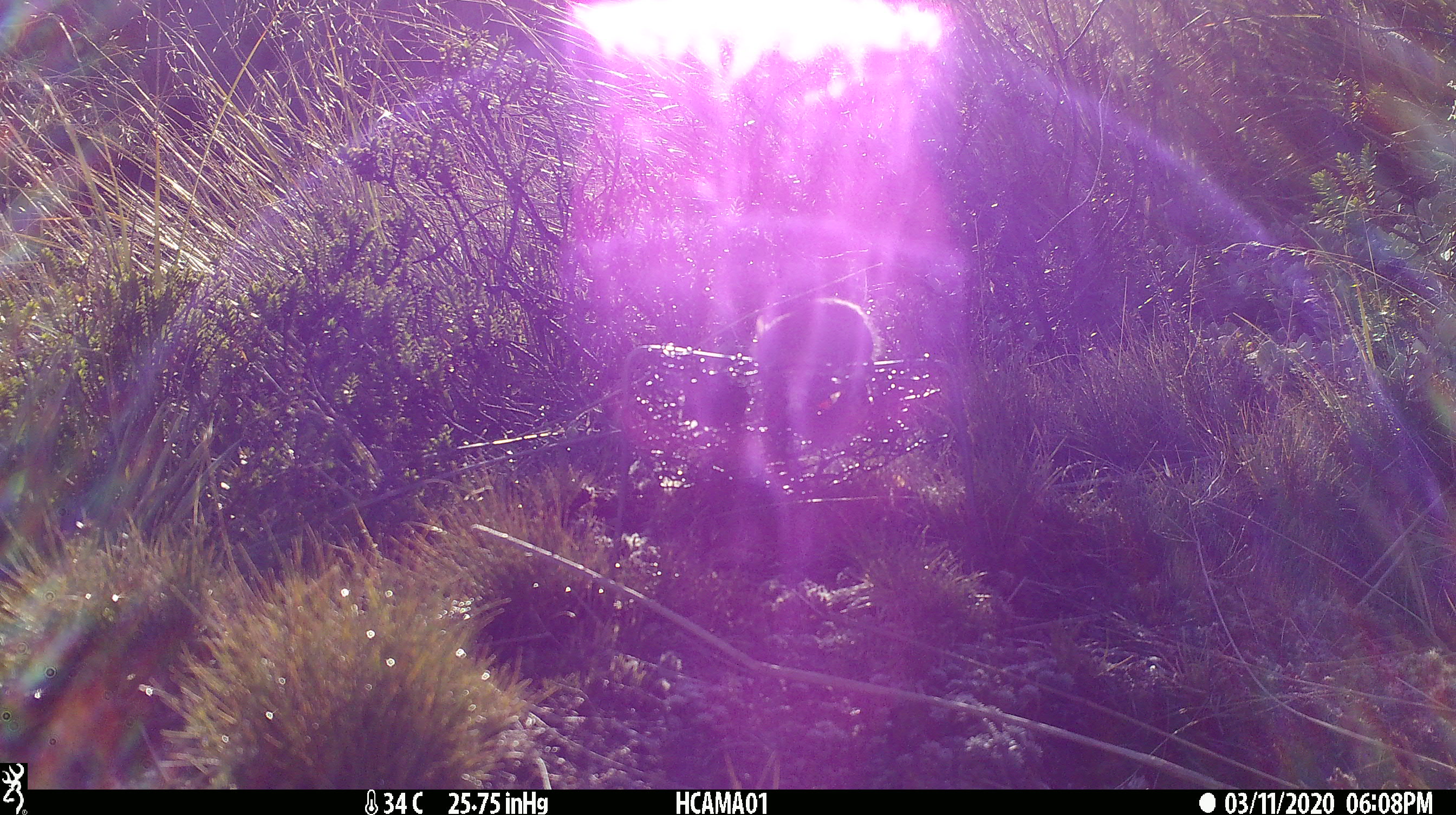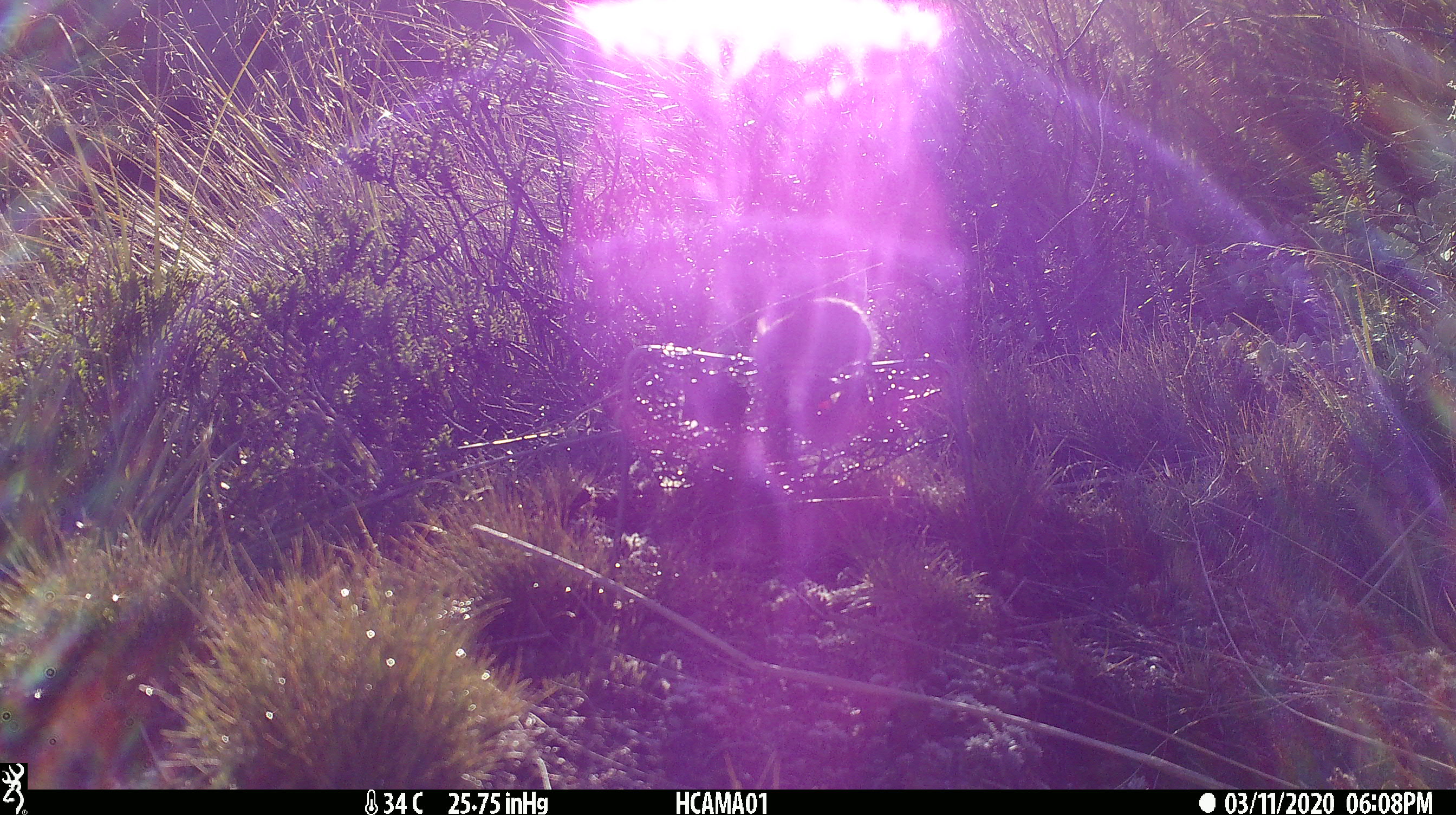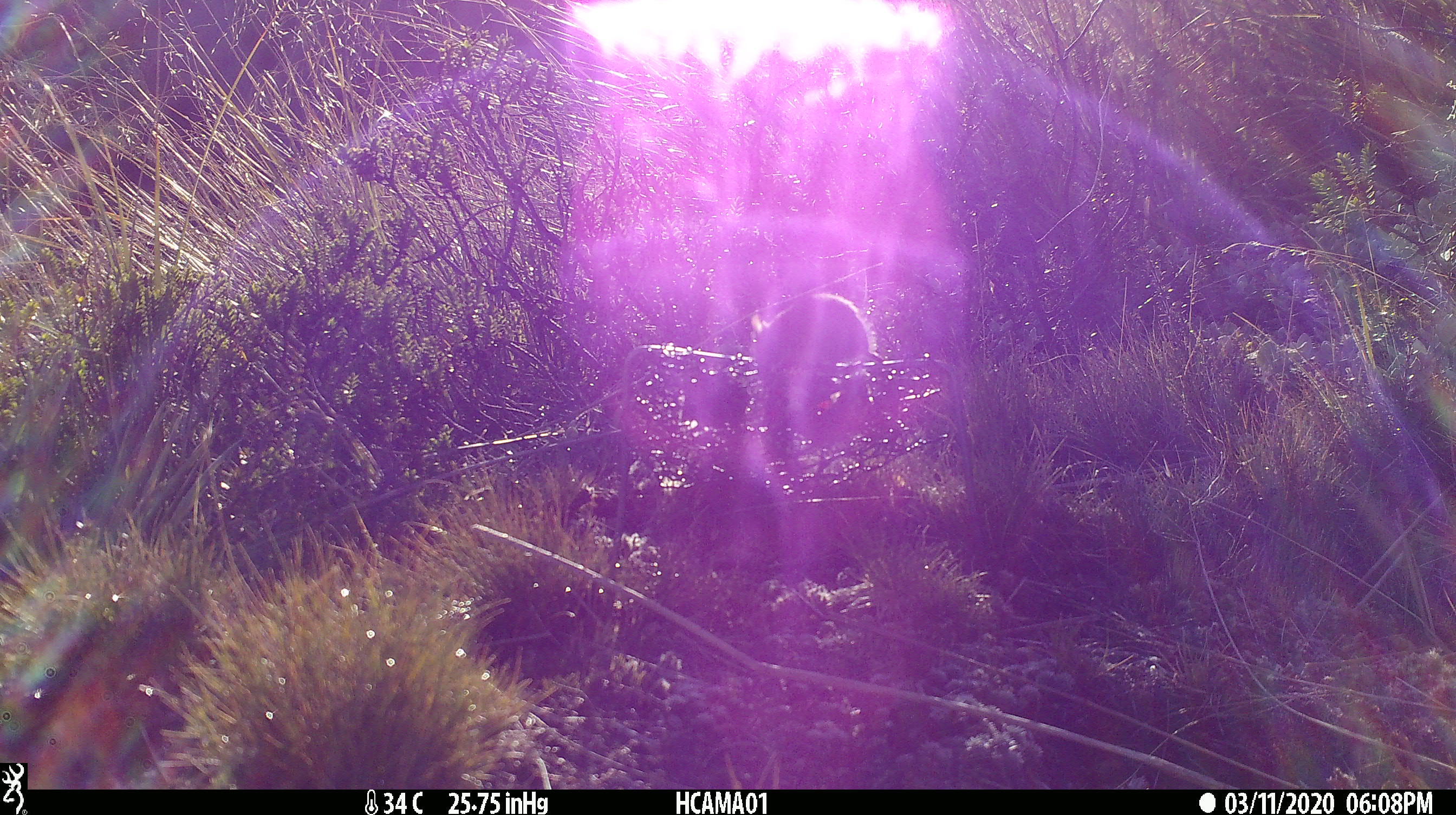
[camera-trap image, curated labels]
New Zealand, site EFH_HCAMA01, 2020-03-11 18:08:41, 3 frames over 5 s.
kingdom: Animalia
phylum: Chordata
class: Mammalia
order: Rodentia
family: Muridae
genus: Mus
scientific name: Mus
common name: mouse